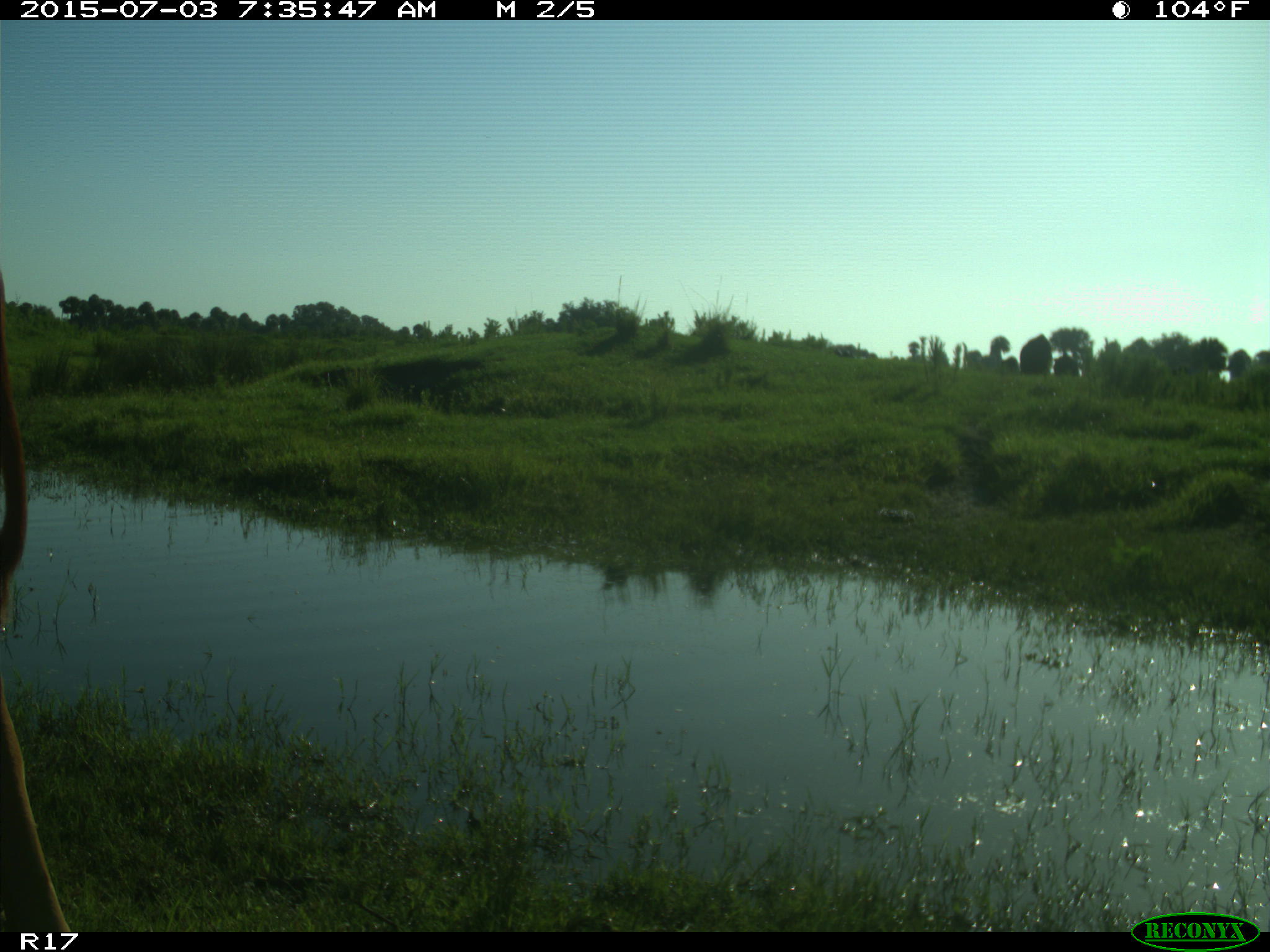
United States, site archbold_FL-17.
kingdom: Animalia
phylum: Chordata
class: Mammalia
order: Artiodactyla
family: Bovidae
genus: Bos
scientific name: Bos taurus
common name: domestic cow